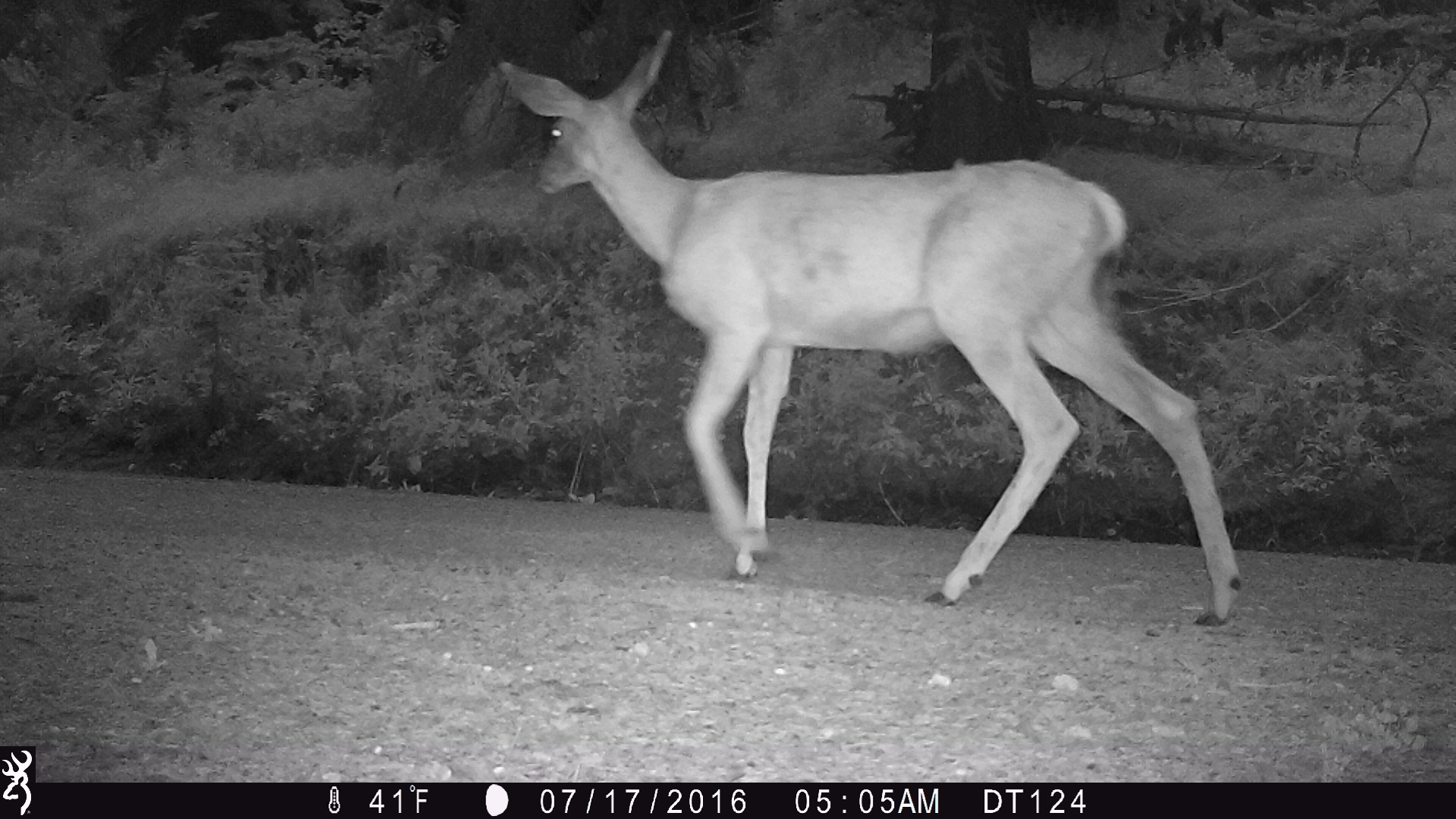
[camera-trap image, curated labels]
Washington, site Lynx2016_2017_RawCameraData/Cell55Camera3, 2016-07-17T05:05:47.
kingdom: Animalia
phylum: Chordata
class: Mammalia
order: Artiodactyla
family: Cervidae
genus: Odocoileus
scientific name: Odocoileus hemionus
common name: mule deer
Odocoileus hemionus (mule deer). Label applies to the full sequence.